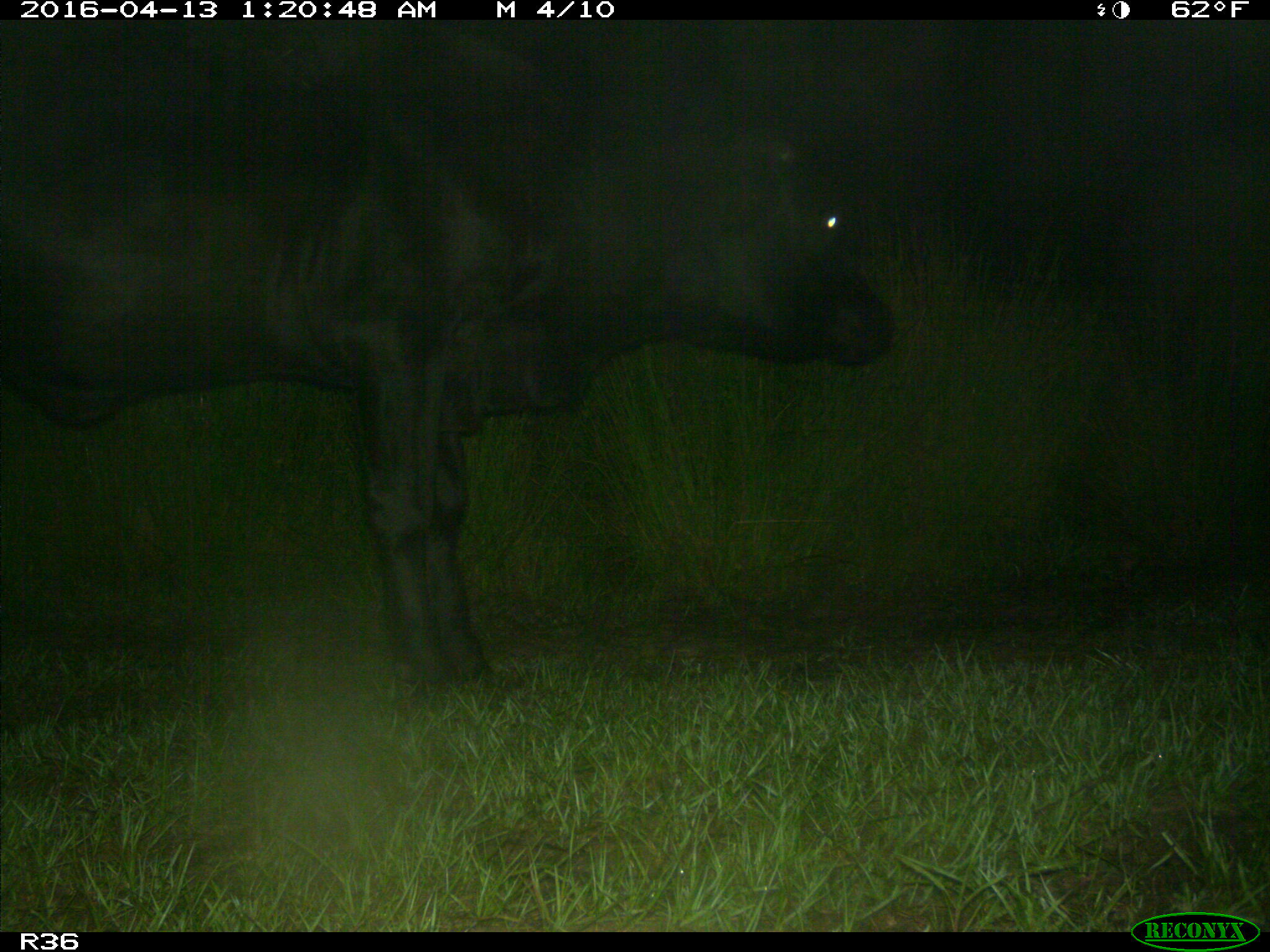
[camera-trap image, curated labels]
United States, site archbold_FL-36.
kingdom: Animalia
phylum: Chordata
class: Mammalia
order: Artiodactyla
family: Bovidae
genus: Bos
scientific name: Bos taurus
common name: domestic cow